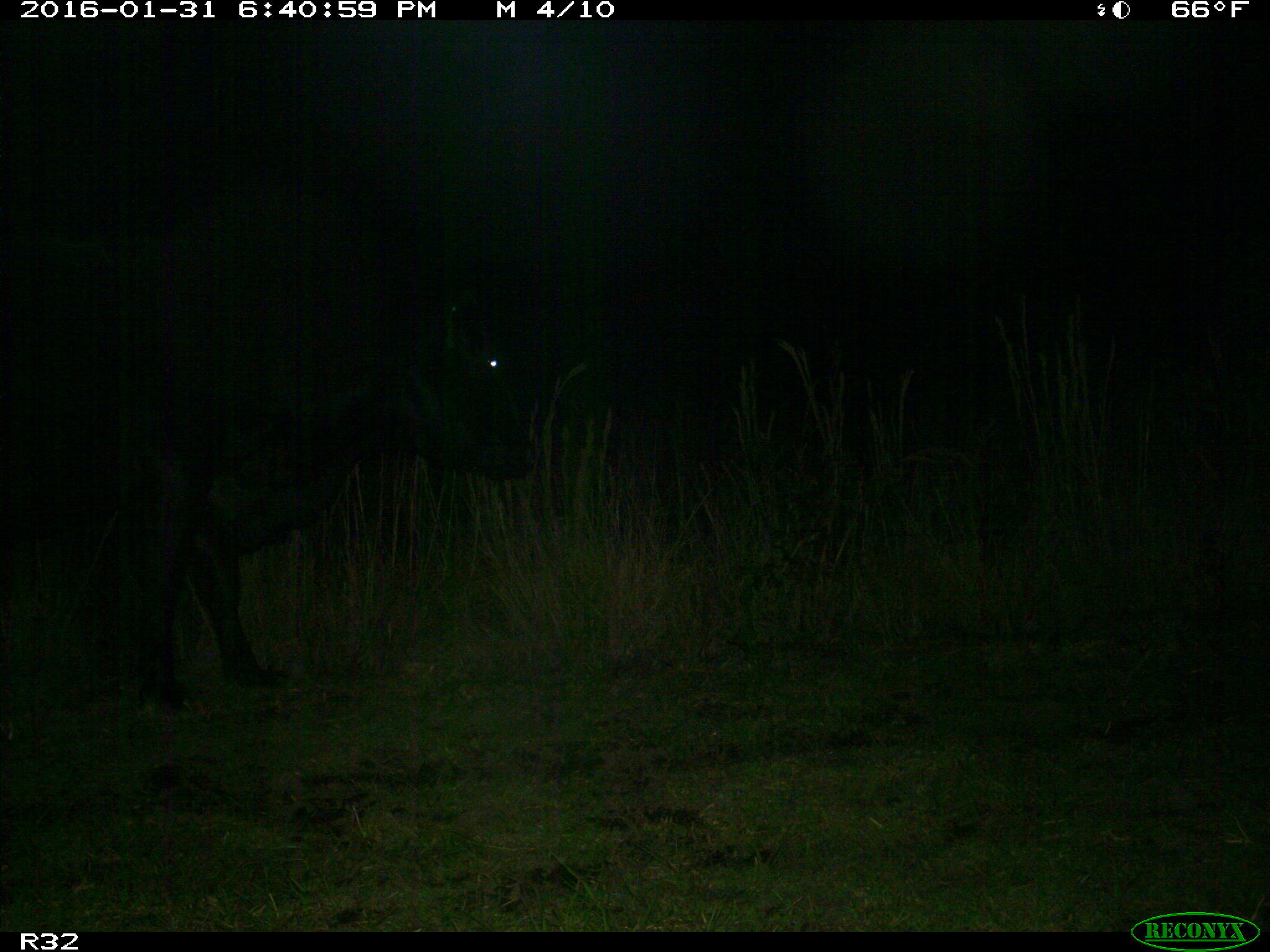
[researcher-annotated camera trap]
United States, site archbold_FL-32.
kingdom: Animalia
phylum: Chordata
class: Mammalia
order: Artiodactyla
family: Bovidae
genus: Bos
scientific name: Bos taurus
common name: domestic cow